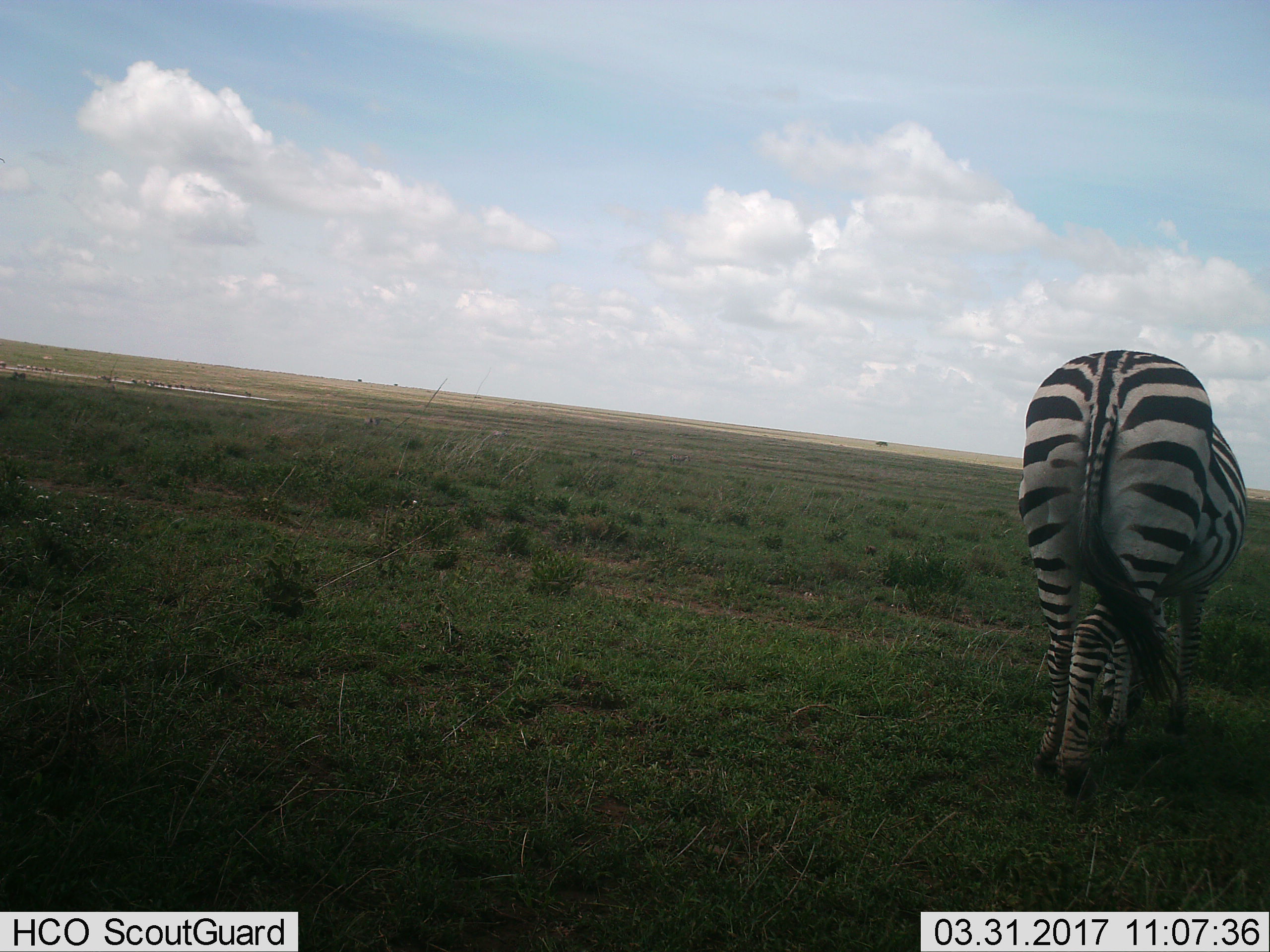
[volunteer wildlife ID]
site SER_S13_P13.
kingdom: Animalia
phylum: Chordata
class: Mammalia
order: Perissodactyla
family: Equidae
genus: Equus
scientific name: Equus quagga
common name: plains zebra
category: zebraplains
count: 1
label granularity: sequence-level